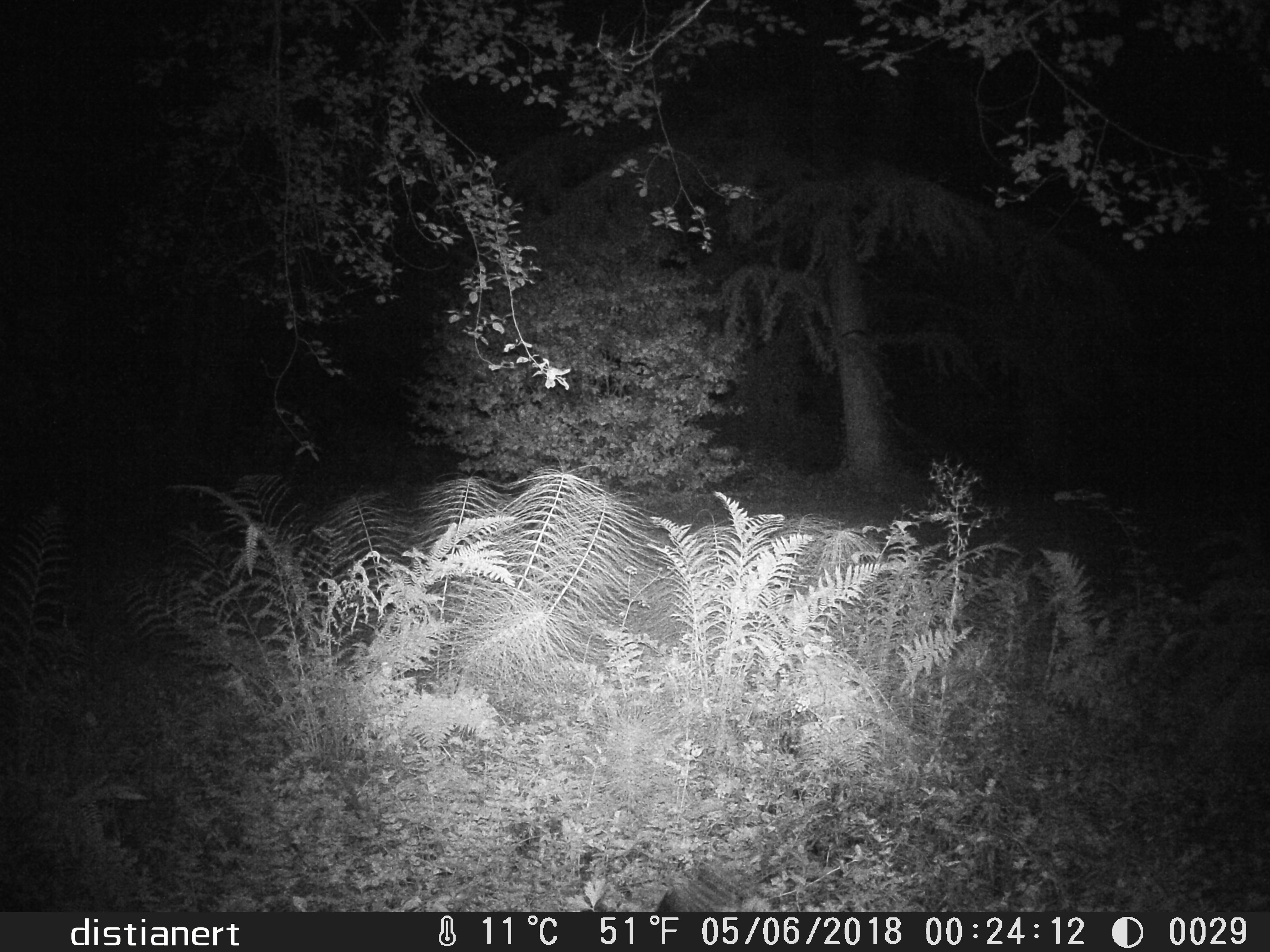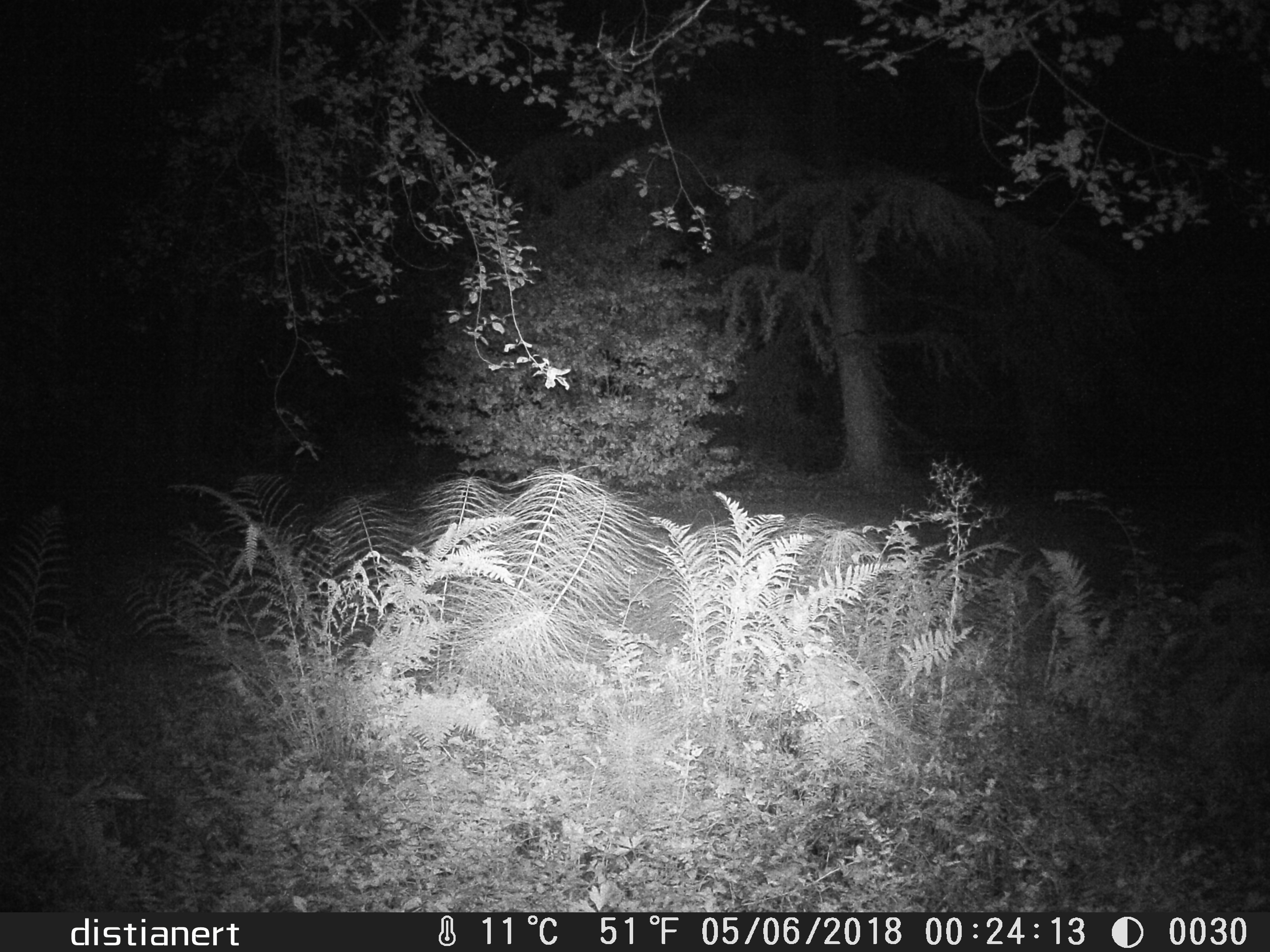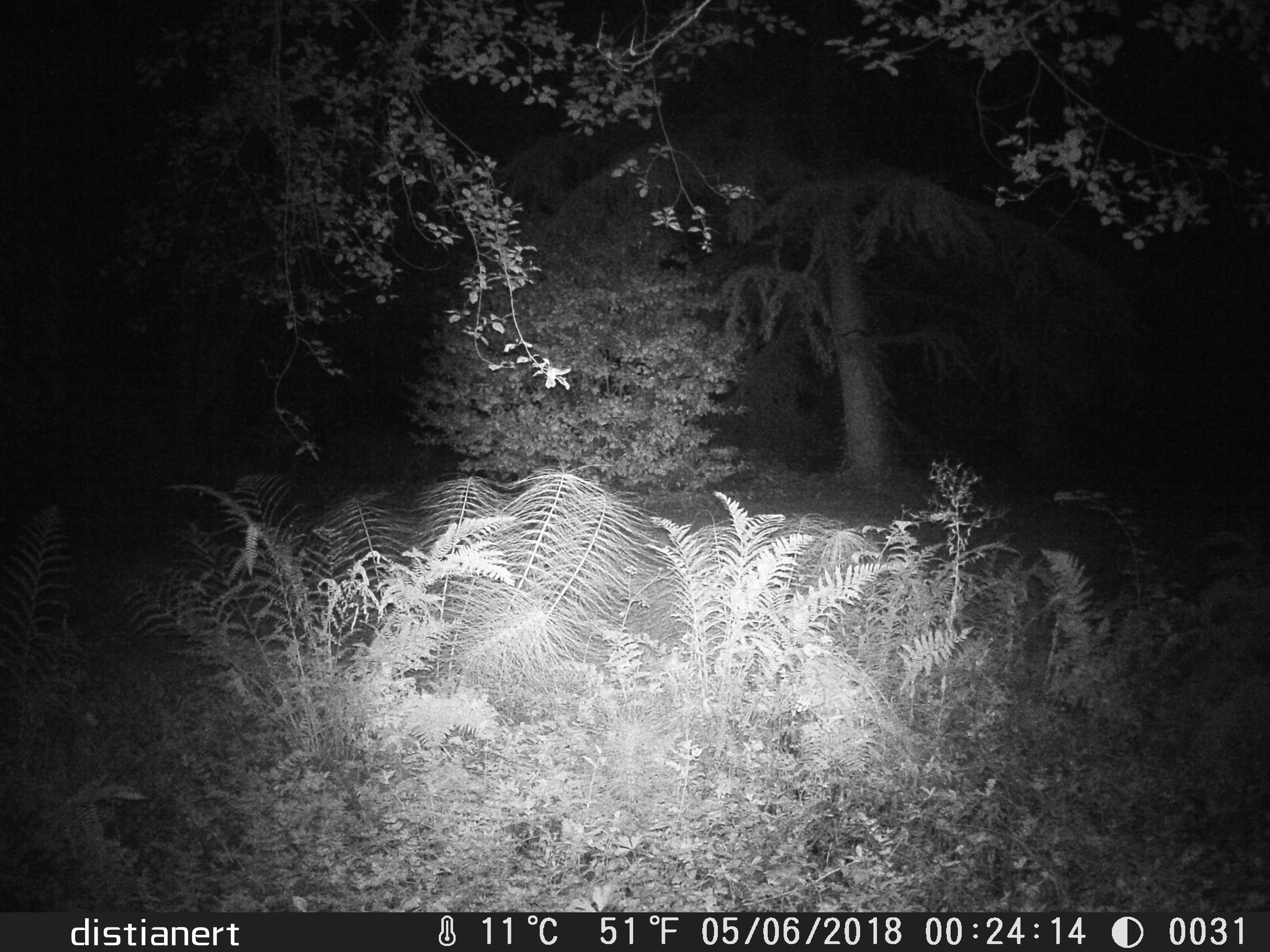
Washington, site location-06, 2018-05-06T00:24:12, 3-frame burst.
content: unidentified animal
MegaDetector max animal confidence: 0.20